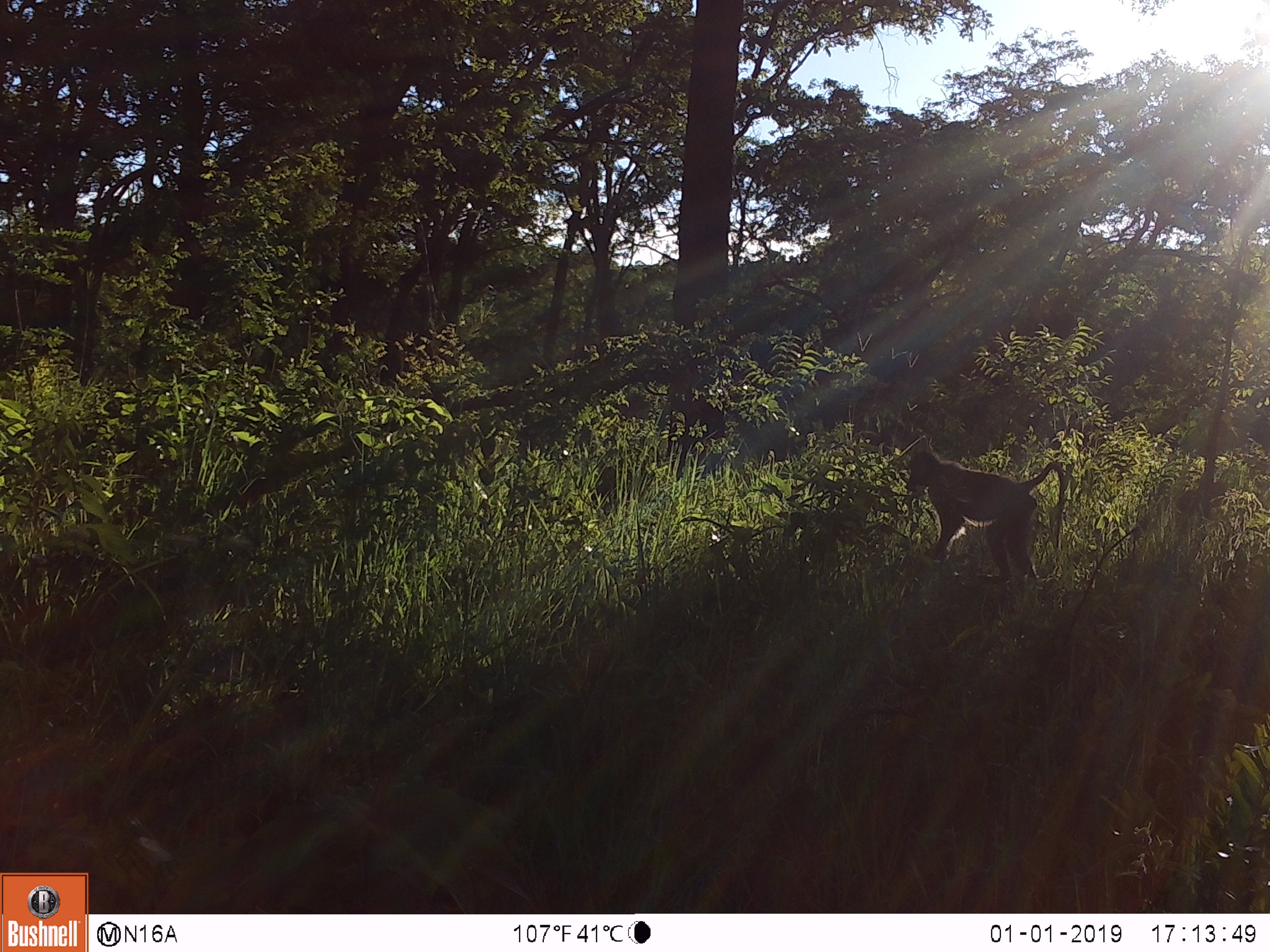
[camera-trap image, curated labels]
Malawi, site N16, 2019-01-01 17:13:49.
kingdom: Animalia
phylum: Chordata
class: Mammalia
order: Primates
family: Cercopithecidae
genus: Papio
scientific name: Papio cynocephalus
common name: yellow baboon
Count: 1.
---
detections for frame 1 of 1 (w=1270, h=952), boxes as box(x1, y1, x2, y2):
yellow baboon: box(898, 443, 1078, 582)